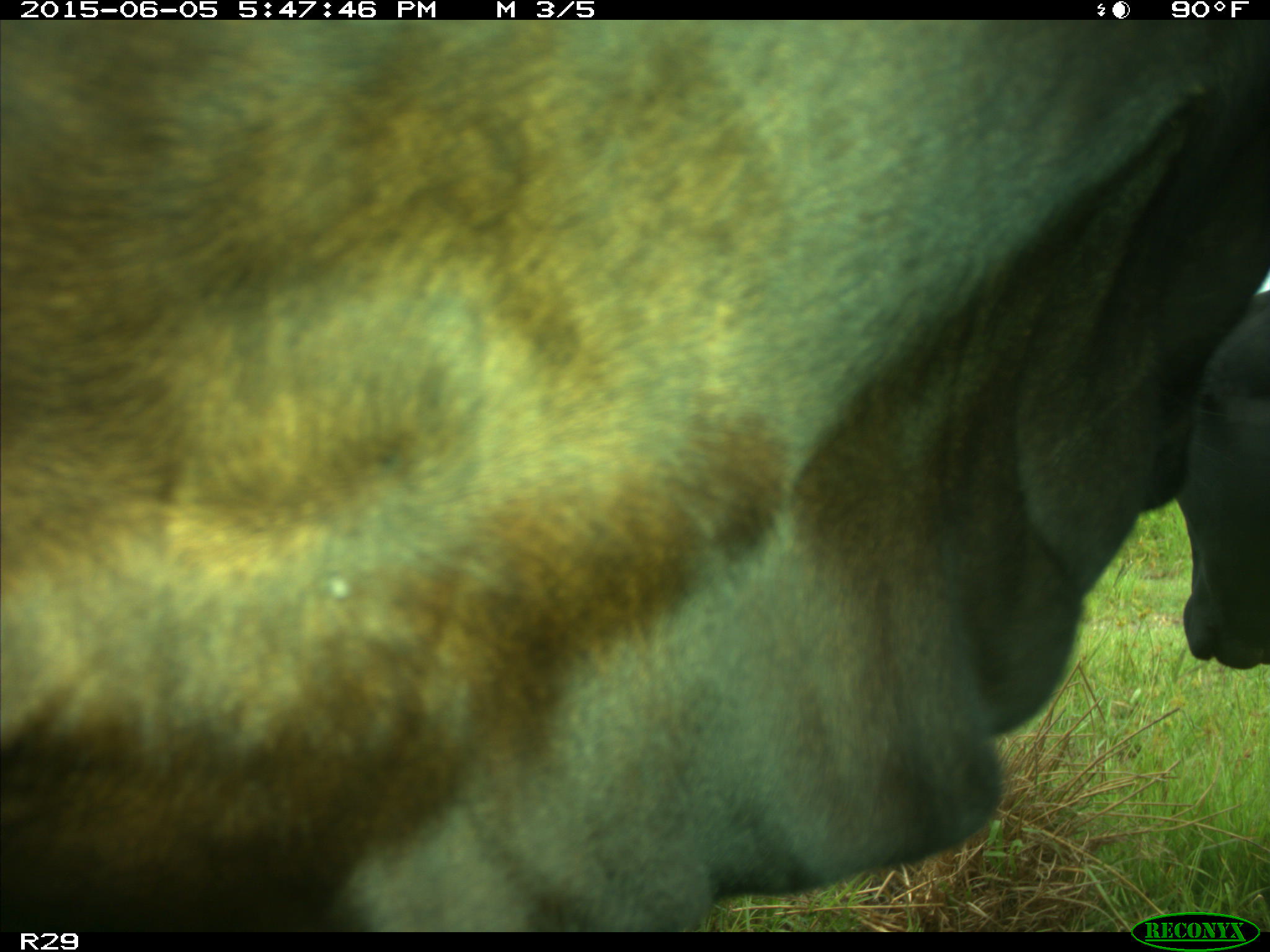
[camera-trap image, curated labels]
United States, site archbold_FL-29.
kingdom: Animalia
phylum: Chordata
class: Mammalia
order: Artiodactyla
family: Bovidae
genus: Bos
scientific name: Bos taurus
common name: domestic cow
Bos taurus (domestic cow).